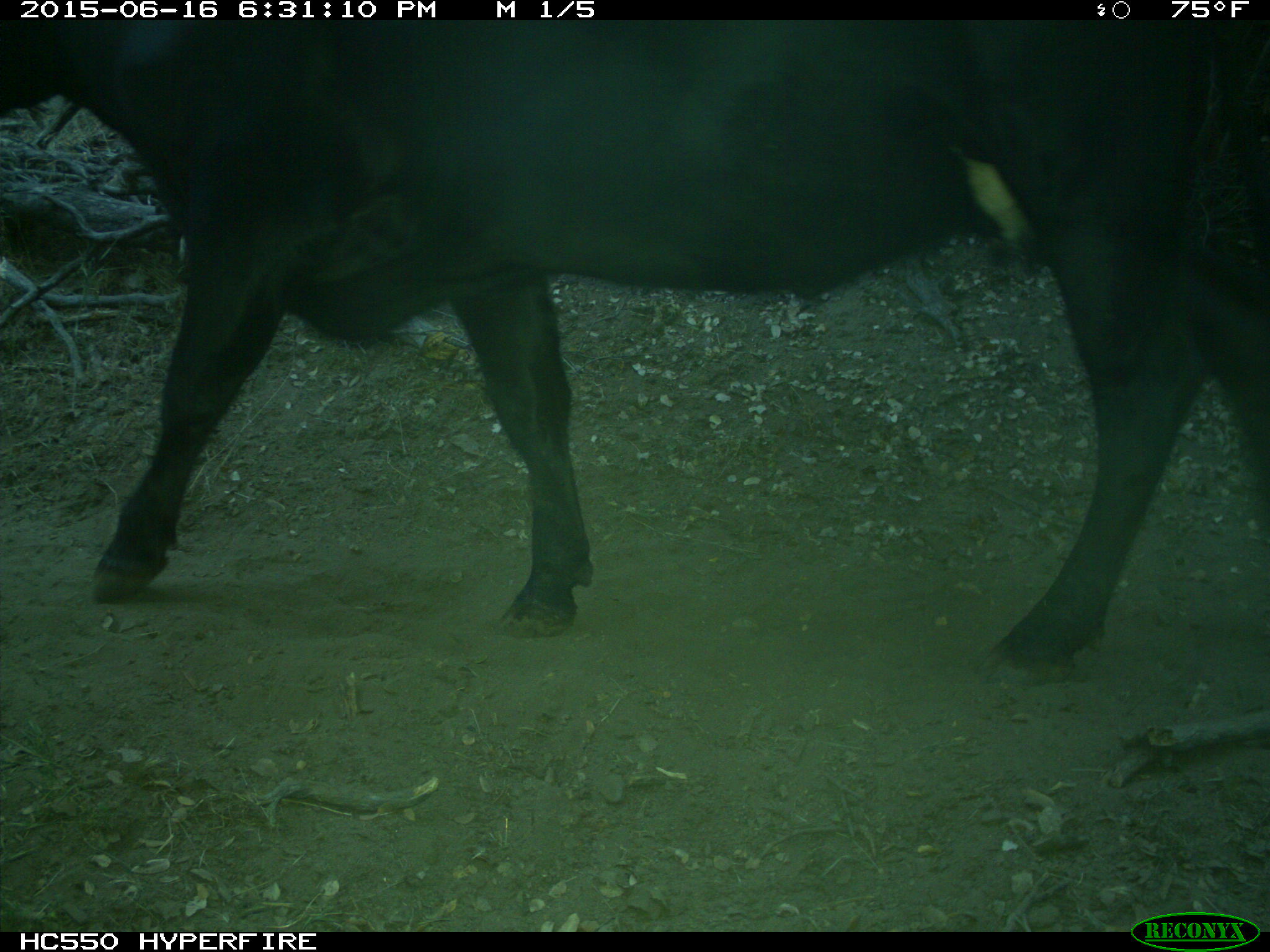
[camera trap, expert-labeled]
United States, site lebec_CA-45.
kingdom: Animalia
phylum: Chordata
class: Mammalia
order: Artiodactyla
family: Bovidae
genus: Bos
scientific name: Bos taurus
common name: domestic cow